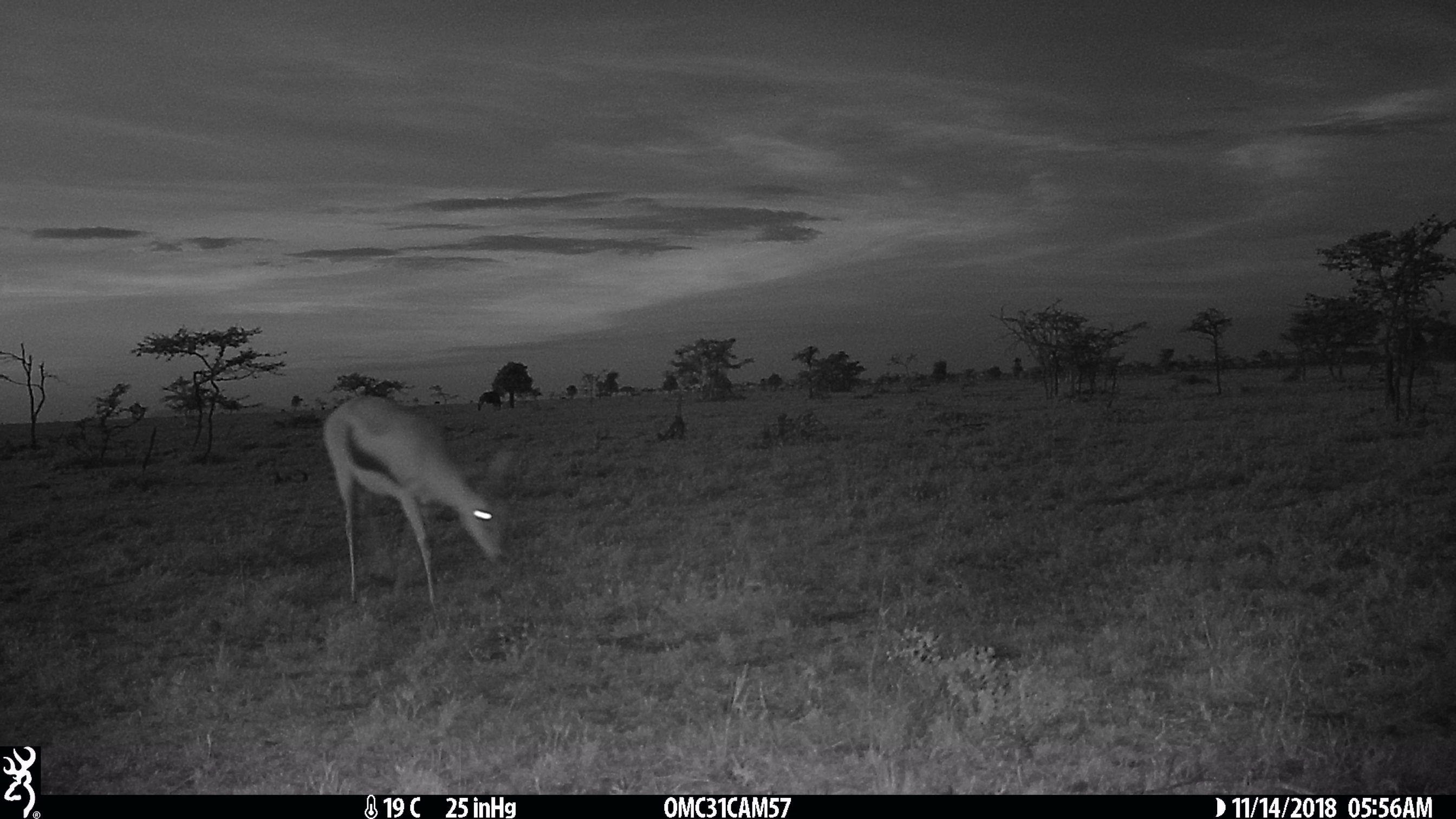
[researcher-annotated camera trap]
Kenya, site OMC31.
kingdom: Animalia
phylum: Chordata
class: Mammalia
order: Artiodactyla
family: Bovidae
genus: Eudorcas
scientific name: Eudorcas thomsonii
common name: thomon's gazelle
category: gazelle thomsons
Gazelle thomsons (thomon's gazelle) (Eudorcas thomsonii).